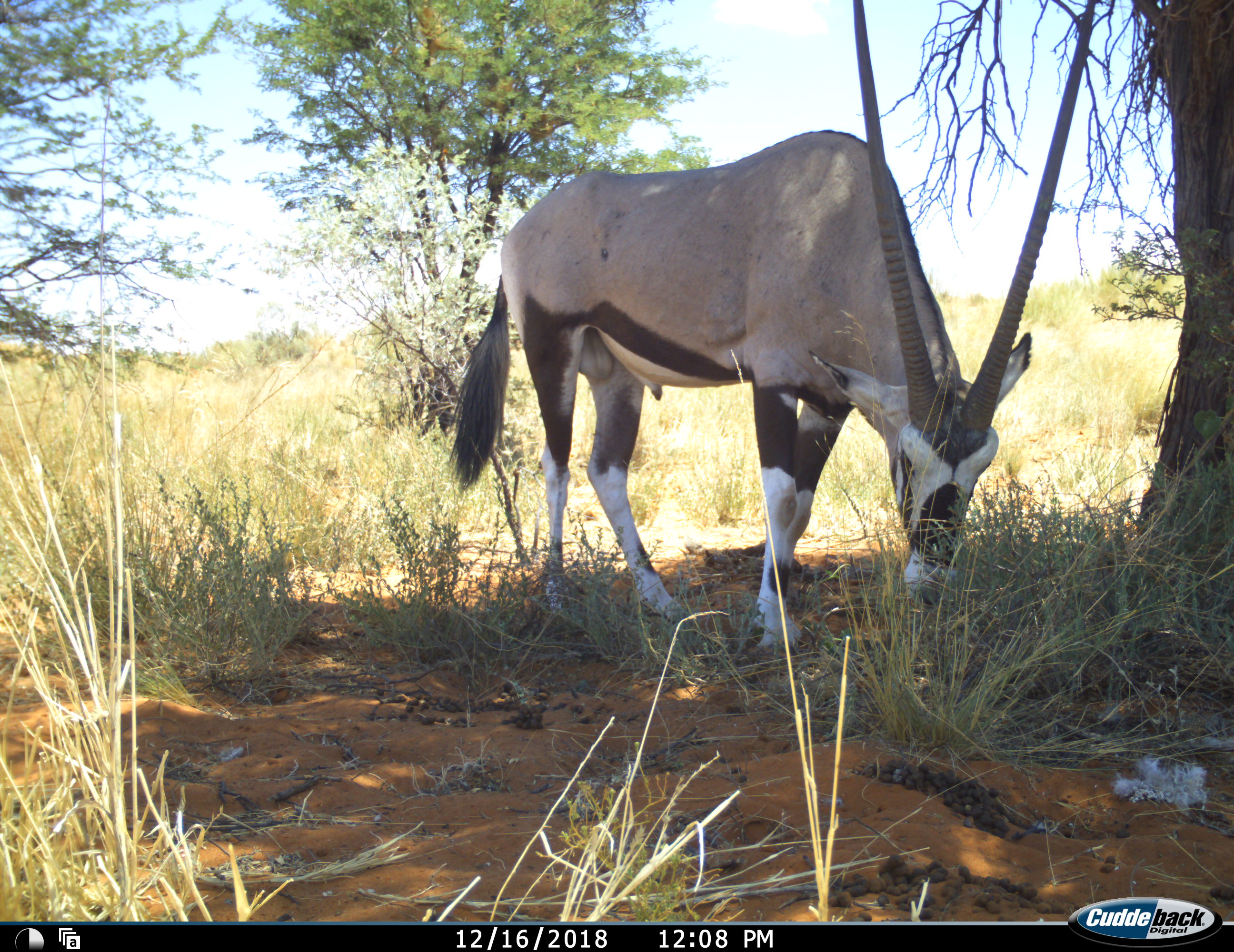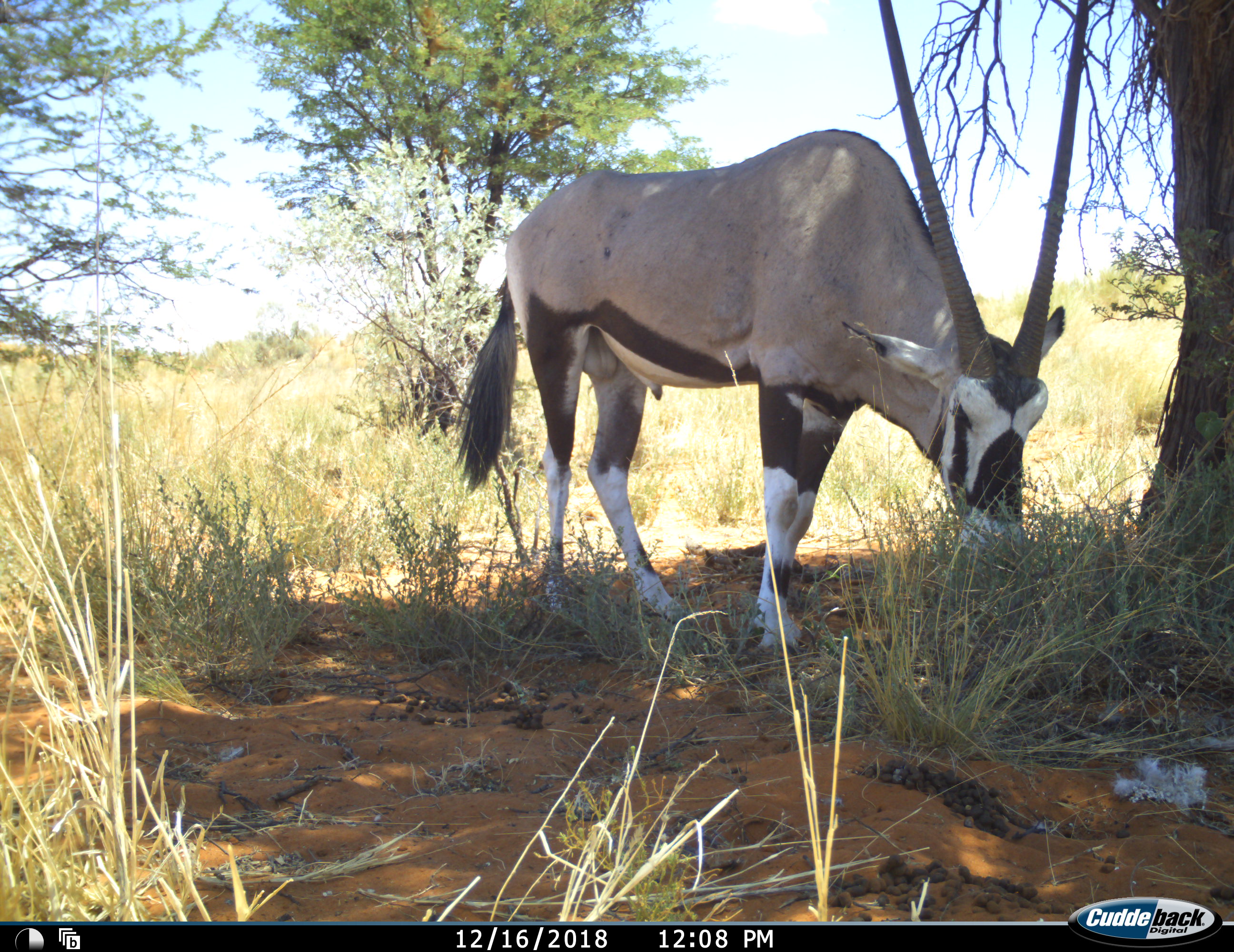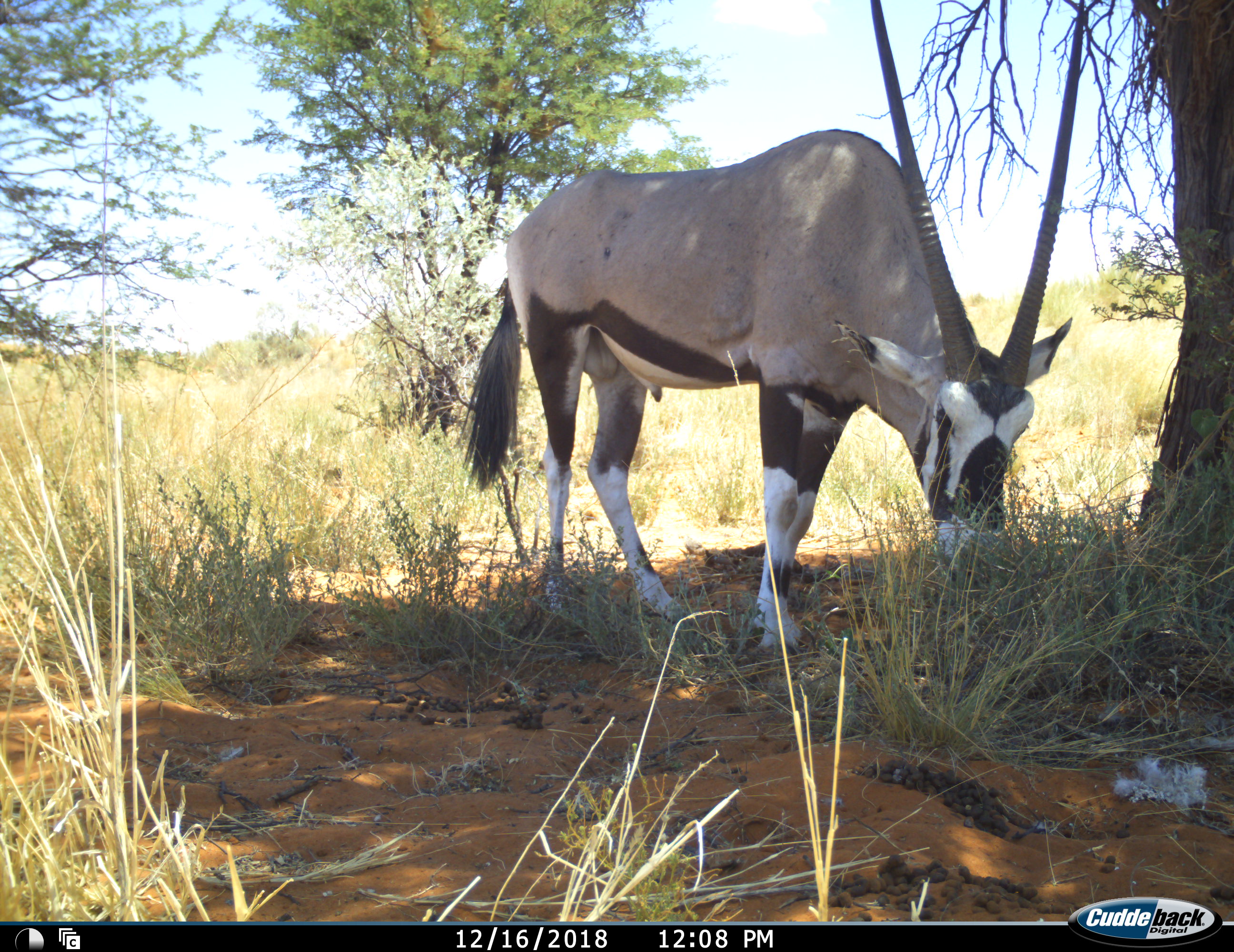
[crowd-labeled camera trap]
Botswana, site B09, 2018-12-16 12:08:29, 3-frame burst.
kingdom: Animalia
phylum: Chordata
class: Mammalia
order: Artiodactyla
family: Bovidae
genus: Oryx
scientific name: Oryx gazella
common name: gemsbok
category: gemsbokoryx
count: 1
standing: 70%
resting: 0%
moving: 0%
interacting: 0%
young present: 0%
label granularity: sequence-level